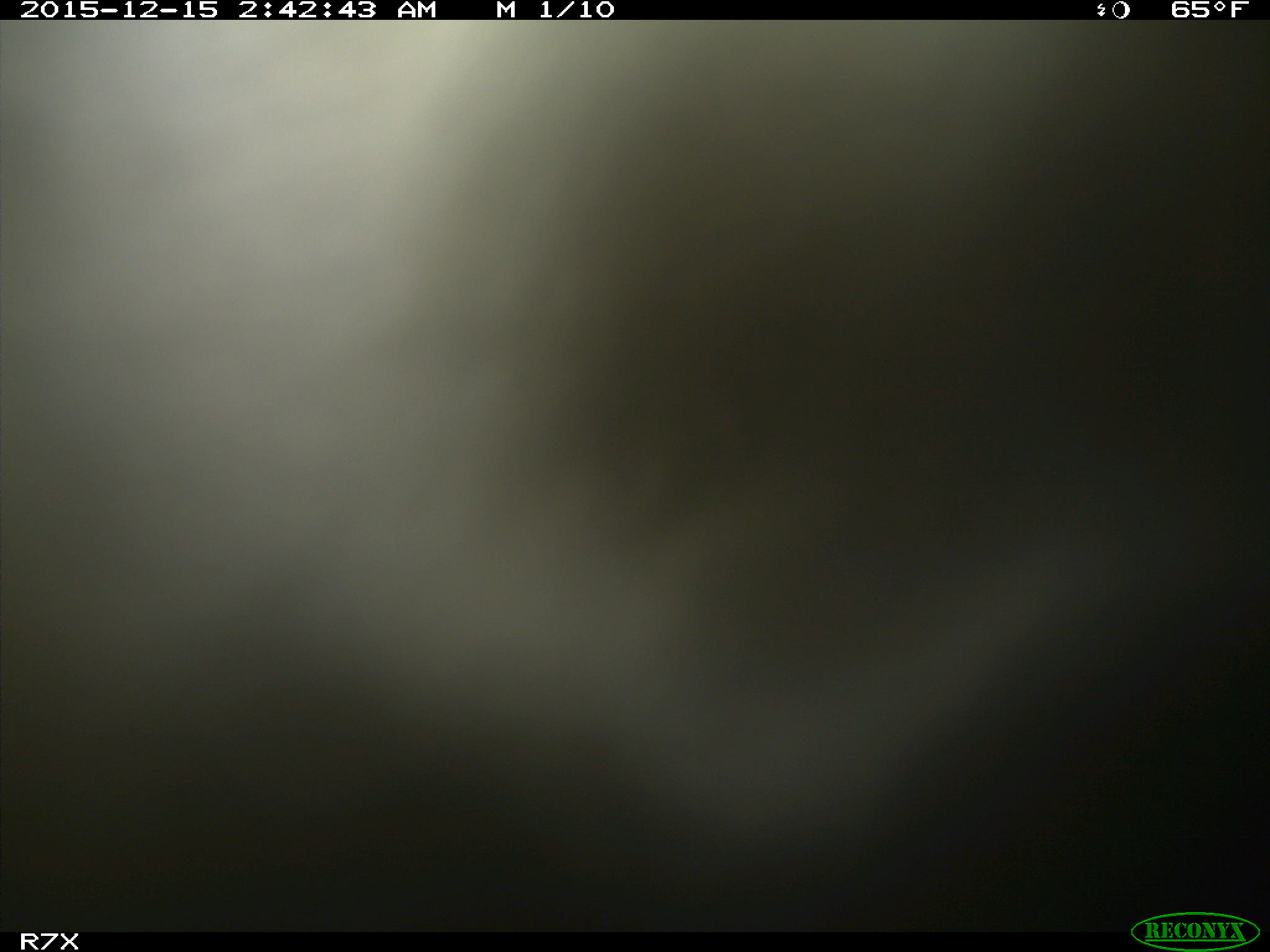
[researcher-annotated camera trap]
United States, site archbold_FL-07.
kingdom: Animalia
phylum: Chordata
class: Mammalia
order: Artiodactyla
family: Bovidae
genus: Bos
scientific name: Bos taurus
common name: domestic cow